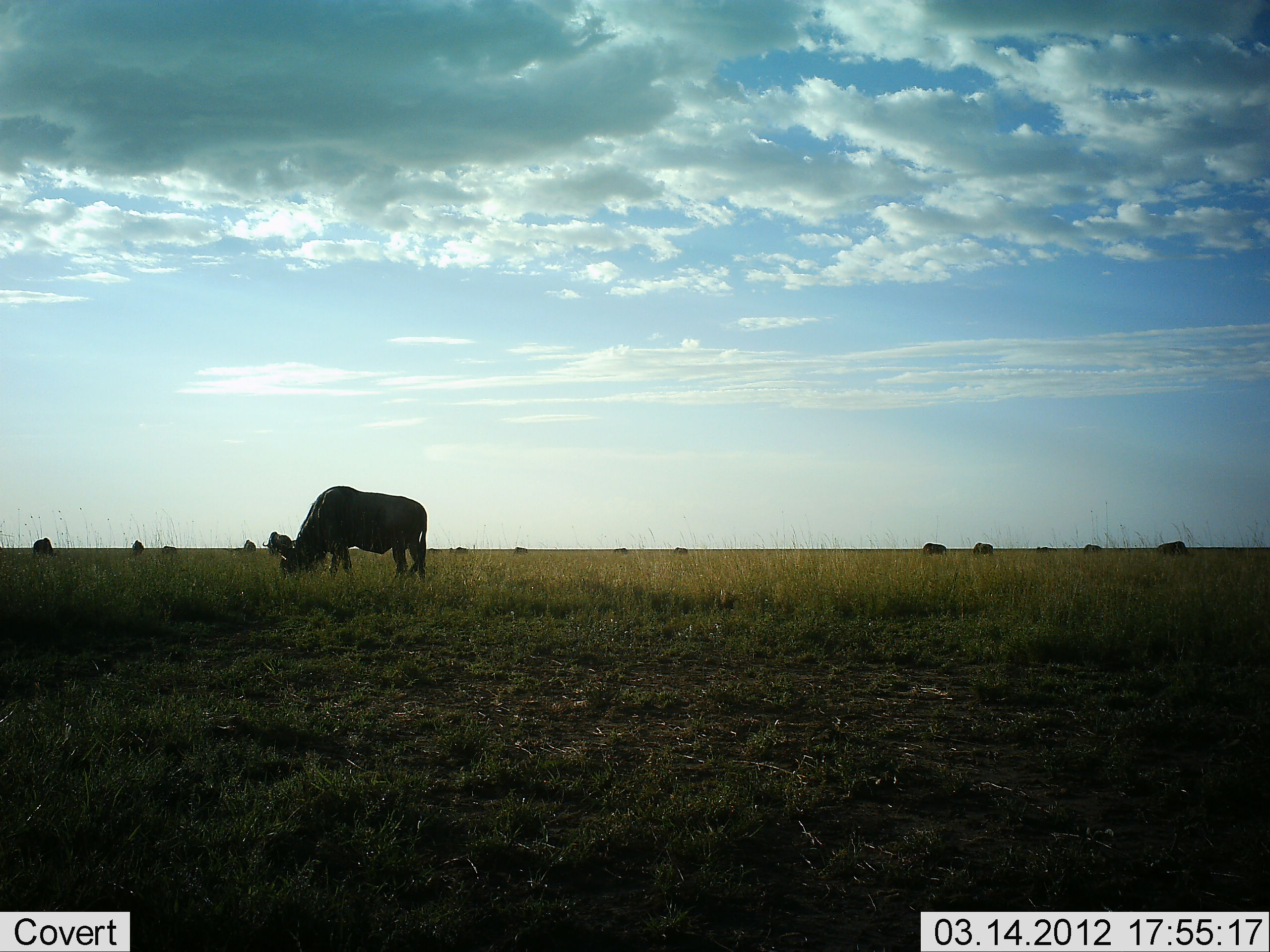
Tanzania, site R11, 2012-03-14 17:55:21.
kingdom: Animalia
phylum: Chordata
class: Mammalia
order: Artiodactyla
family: Bovidae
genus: Connochaetes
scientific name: Connochaetes taurinus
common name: blue wildebeest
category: wildebeest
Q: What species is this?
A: Wildebeest (blue wildebeest) (Connochaetes taurinus).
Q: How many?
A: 11-50.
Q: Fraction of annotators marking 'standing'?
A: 30%.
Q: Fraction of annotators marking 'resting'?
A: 0%.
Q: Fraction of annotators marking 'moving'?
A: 5%.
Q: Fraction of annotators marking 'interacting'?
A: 0%.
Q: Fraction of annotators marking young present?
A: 0%.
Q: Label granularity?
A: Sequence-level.